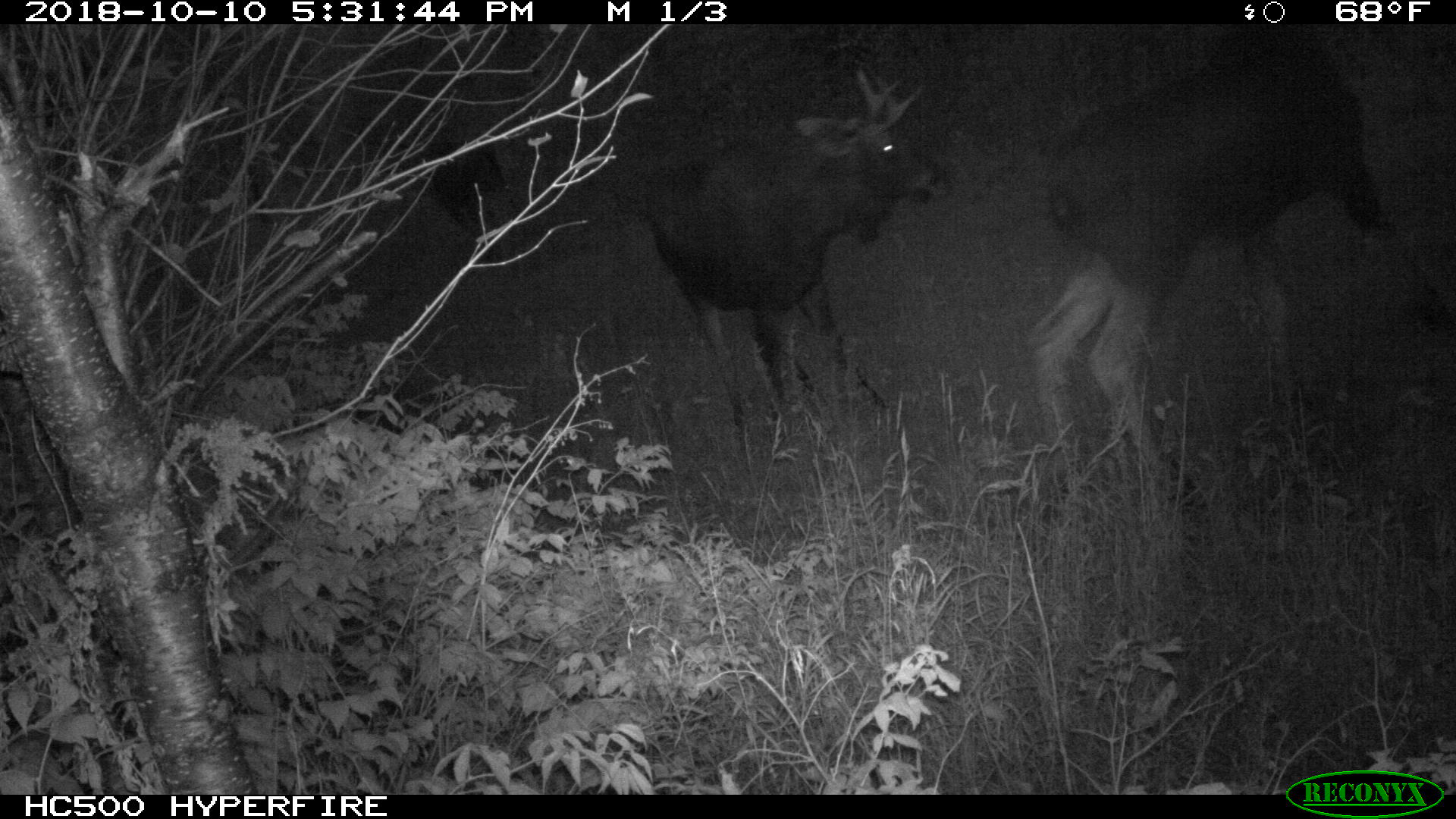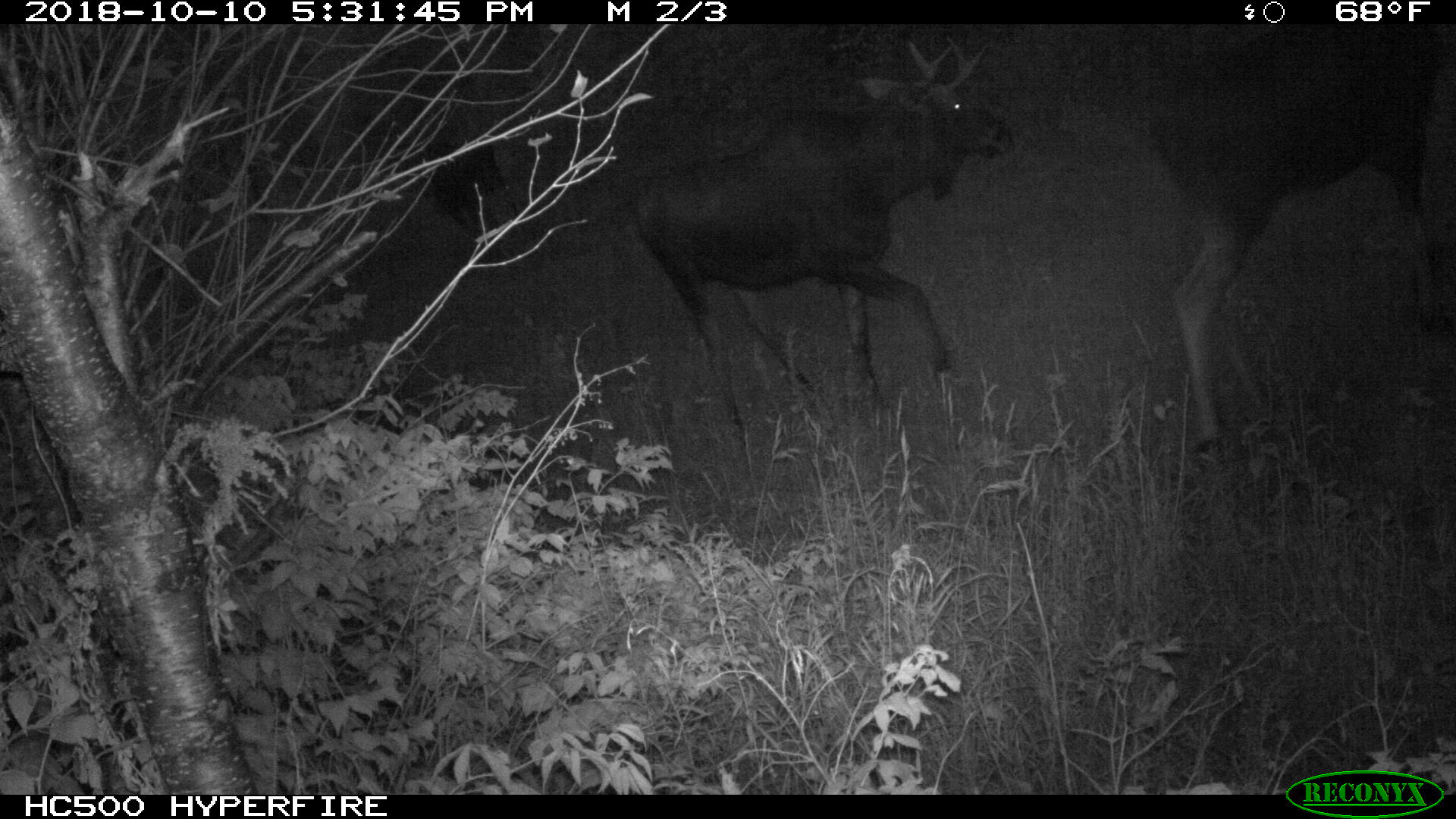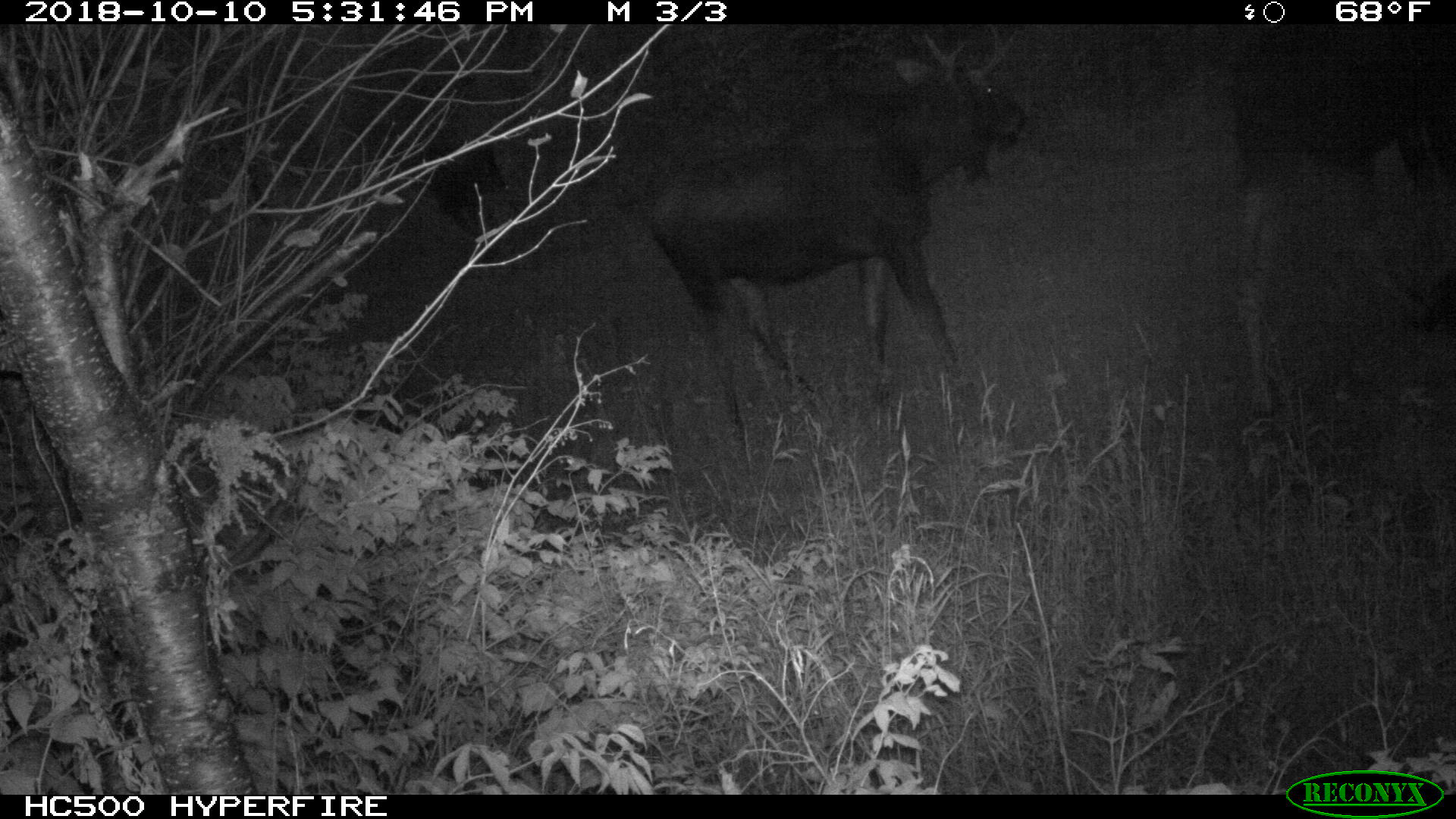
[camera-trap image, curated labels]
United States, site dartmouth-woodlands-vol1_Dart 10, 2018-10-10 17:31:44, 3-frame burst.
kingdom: Animalia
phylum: Chordata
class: Mammalia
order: Artiodactyla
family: Cervidae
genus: Alces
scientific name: Alces alces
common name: moose